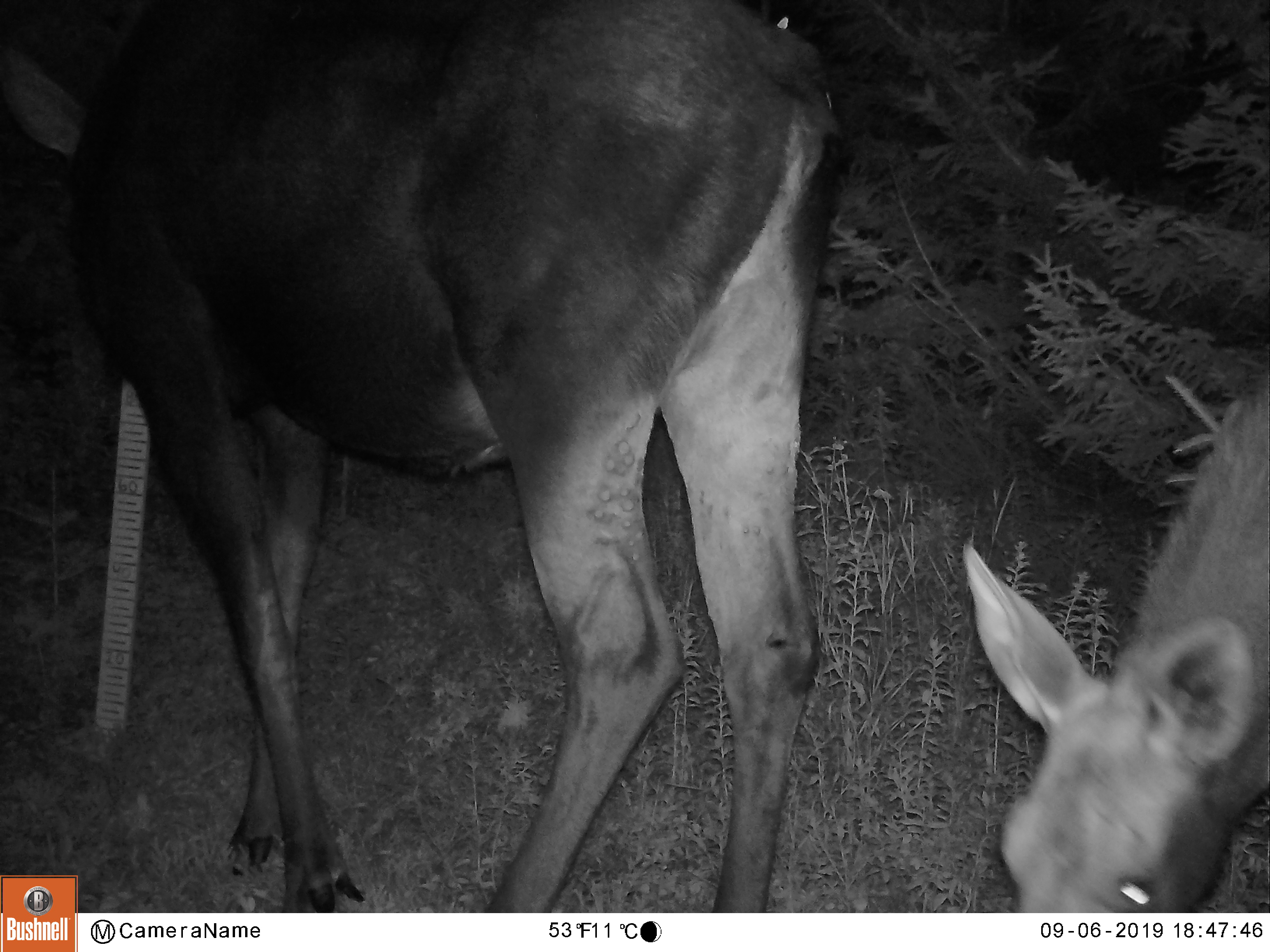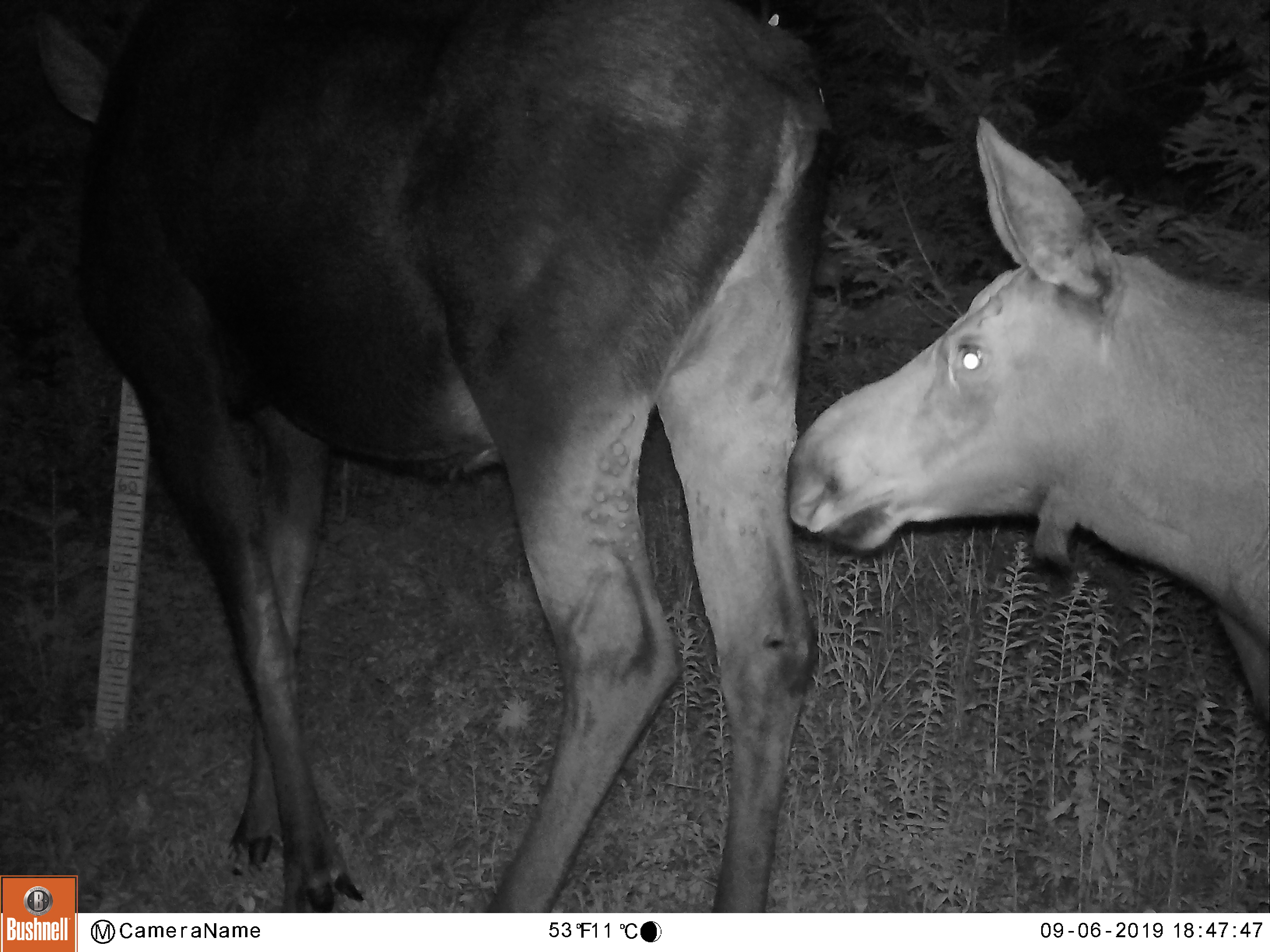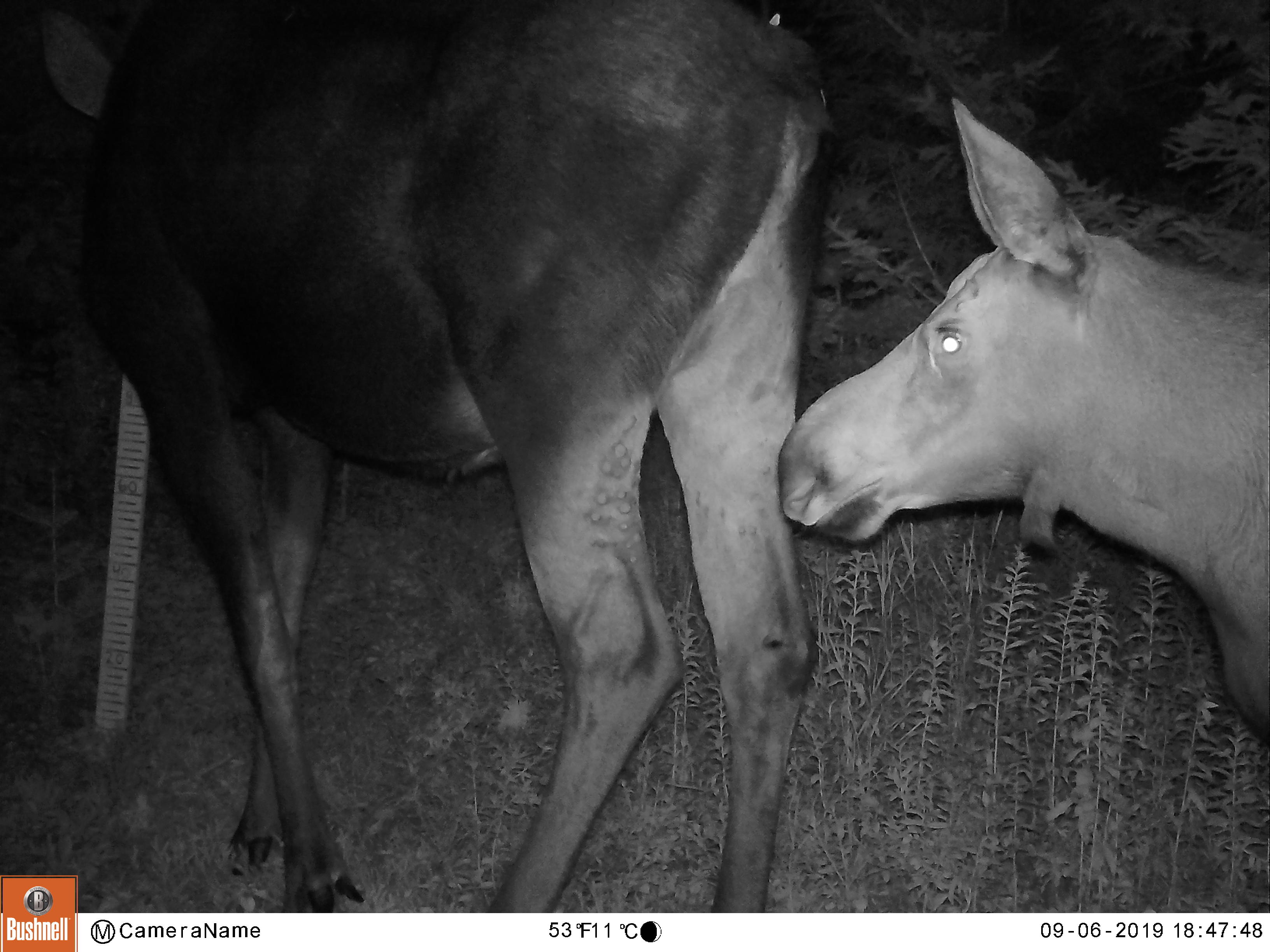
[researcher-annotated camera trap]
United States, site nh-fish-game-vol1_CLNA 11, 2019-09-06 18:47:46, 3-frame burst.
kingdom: Animalia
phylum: Chordata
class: Mammalia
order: Artiodactyla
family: Cervidae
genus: Alces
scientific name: Alces alces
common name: moose